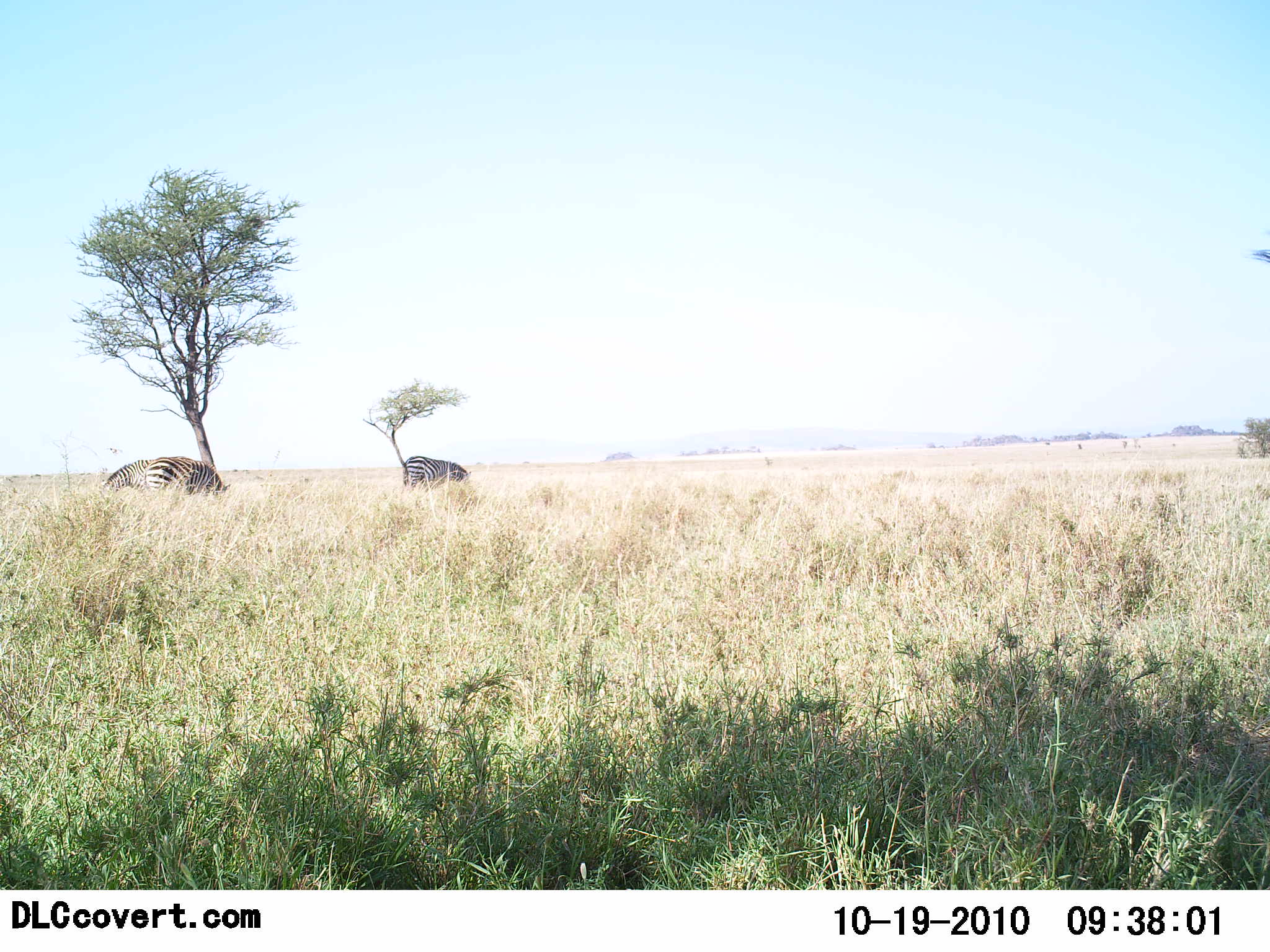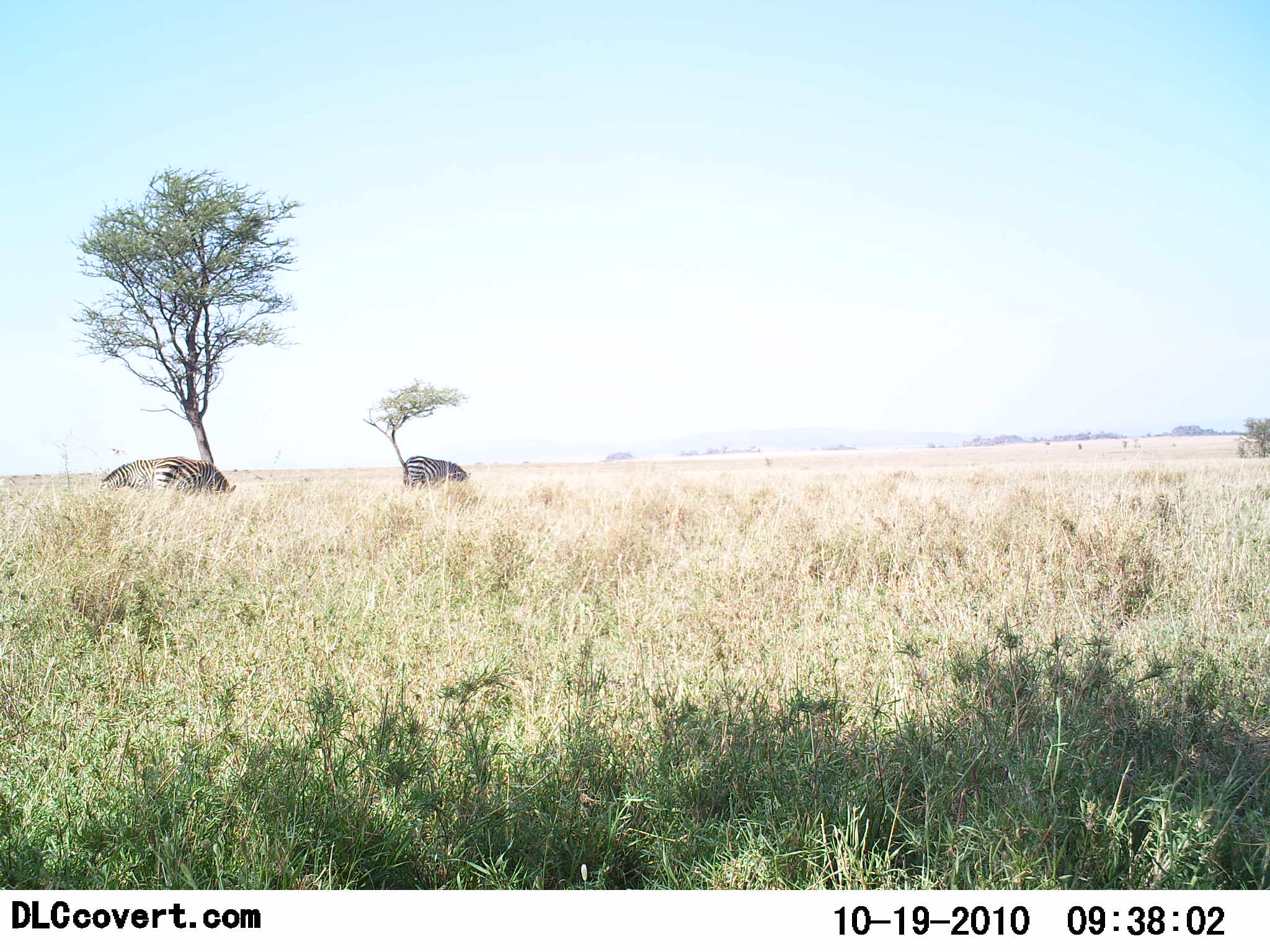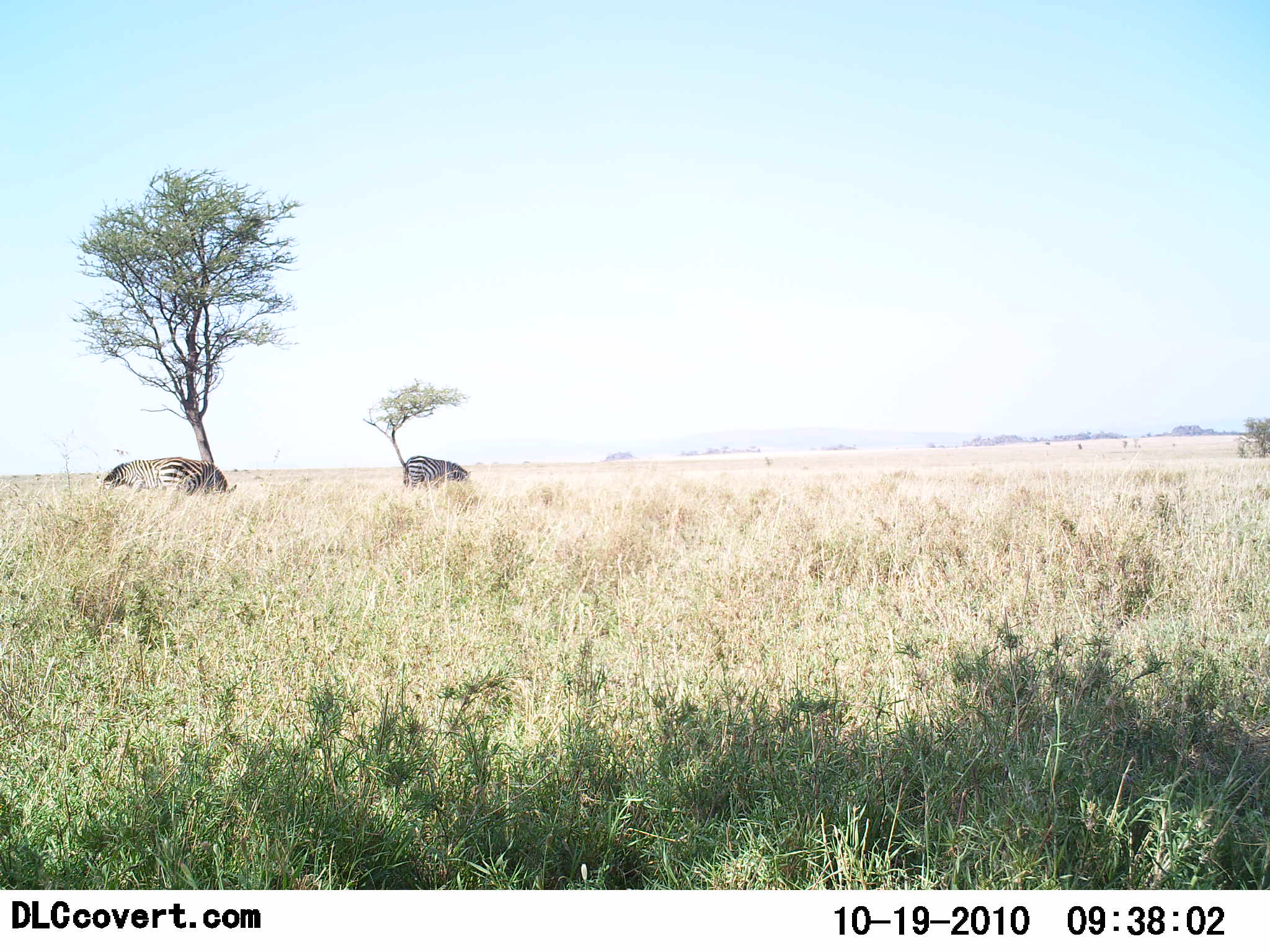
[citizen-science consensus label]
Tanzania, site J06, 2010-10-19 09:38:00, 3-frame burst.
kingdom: Animalia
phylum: Chordata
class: Mammalia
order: Perissodactyla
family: Equidae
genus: Equus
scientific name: Equus quagga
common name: plains zebra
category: zebra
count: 2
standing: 20%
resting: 7%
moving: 13%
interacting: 0%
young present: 0%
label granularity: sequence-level